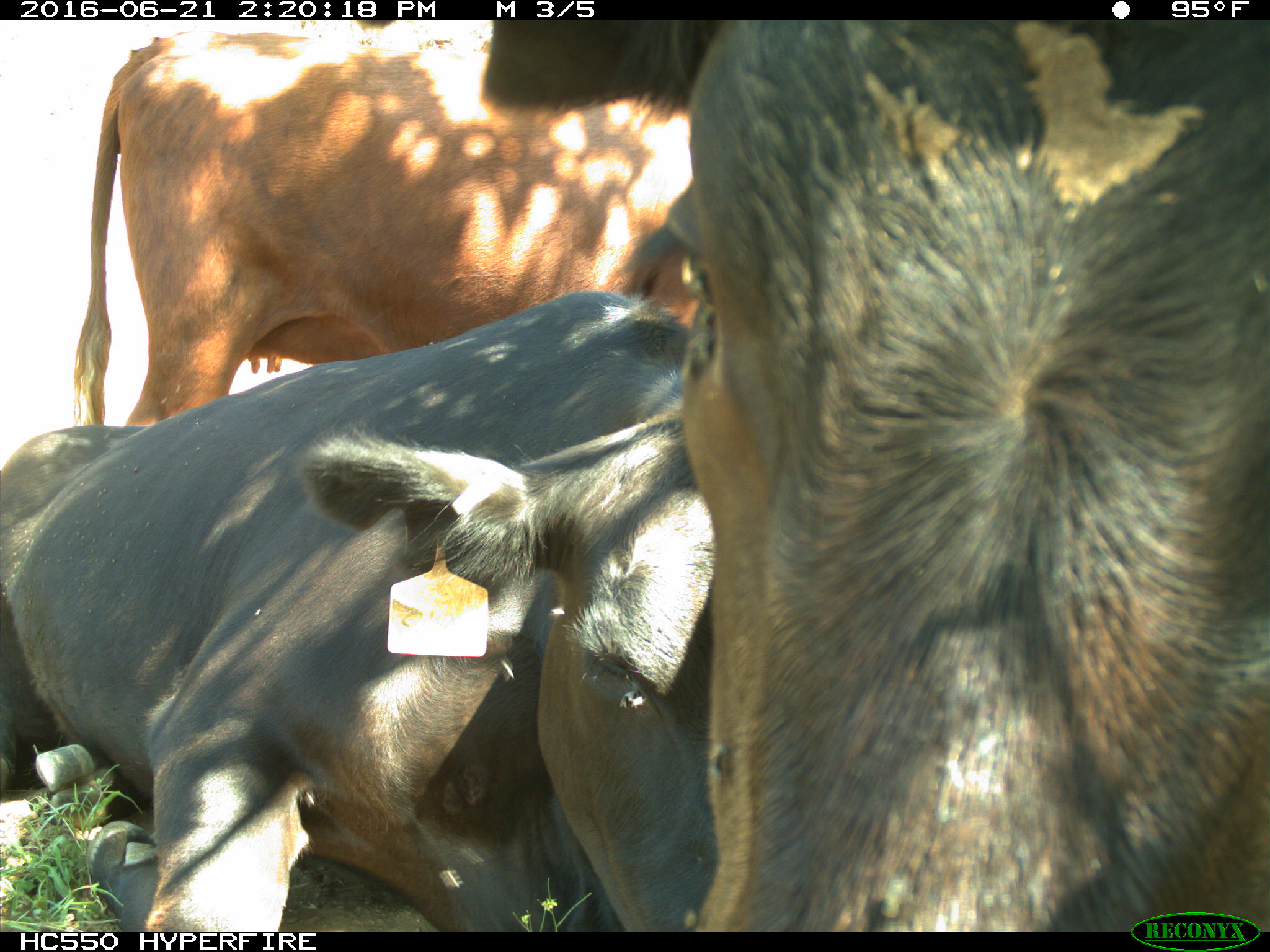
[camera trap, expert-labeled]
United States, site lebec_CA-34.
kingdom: Animalia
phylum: Chordata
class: Mammalia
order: Artiodactyla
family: Bovidae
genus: Bos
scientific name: Bos taurus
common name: domestic cow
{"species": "Bos taurus (domestic cow)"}